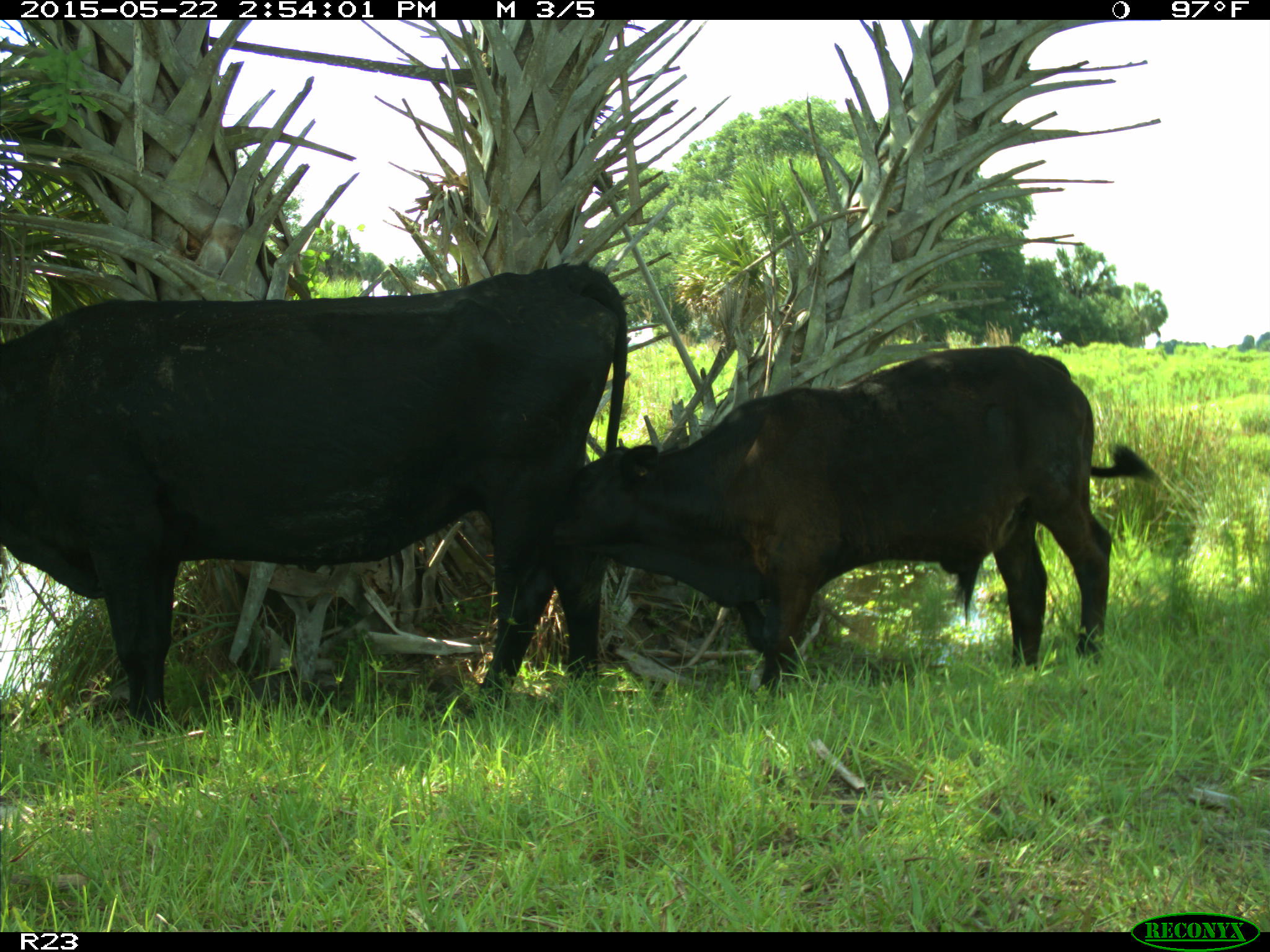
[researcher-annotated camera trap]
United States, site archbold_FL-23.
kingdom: Animalia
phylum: Chordata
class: Mammalia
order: Artiodactyla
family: Bovidae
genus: Bos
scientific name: Bos taurus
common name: domestic cow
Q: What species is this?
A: Bos taurus (domestic cow).